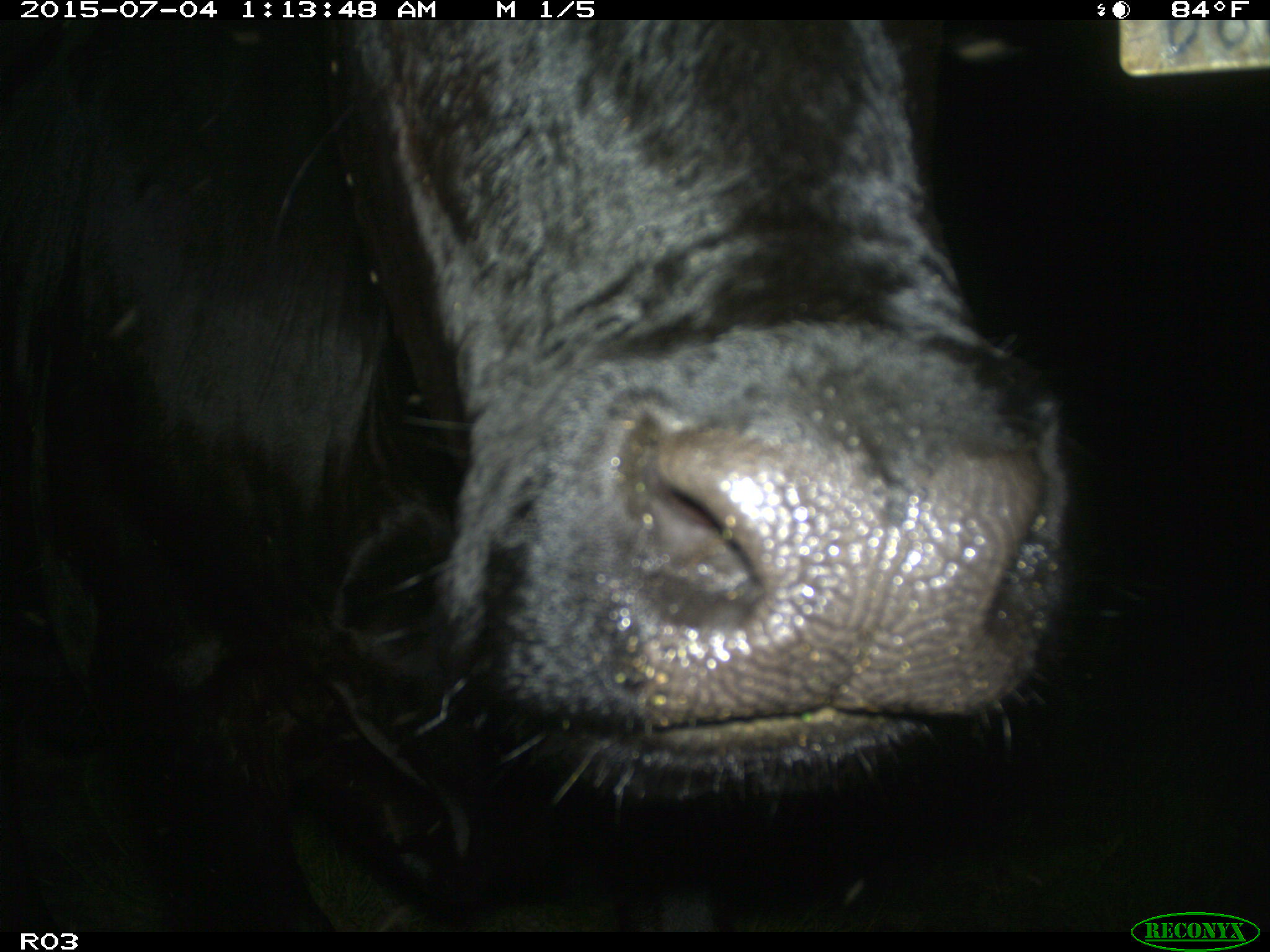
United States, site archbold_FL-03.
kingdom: Animalia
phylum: Chordata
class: Mammalia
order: Artiodactyla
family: Bovidae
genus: Bos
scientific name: Bos taurus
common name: domestic cow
Bos taurus (domestic cow).